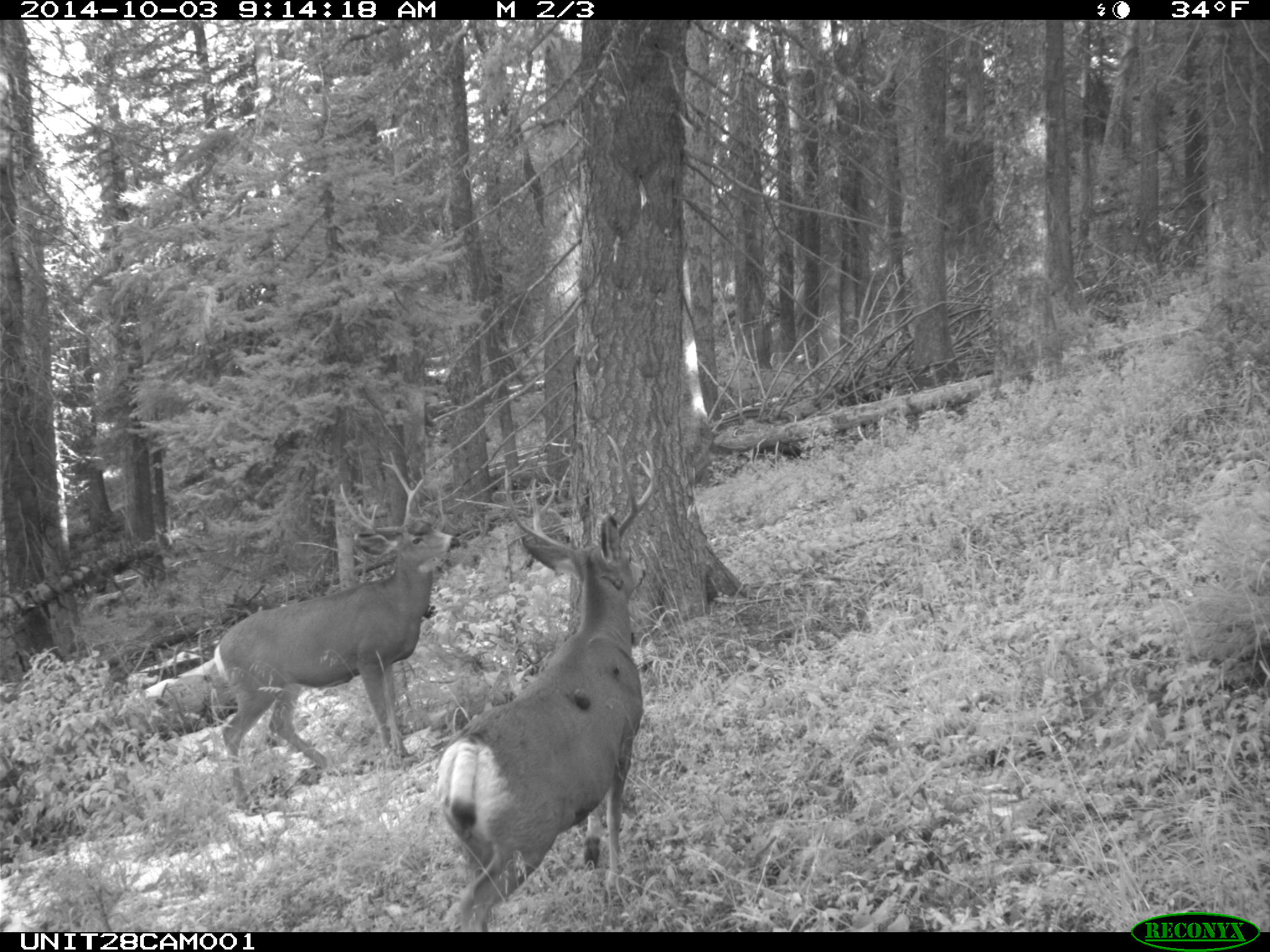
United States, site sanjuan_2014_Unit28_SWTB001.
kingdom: Animalia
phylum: Chordata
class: Mammalia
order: Artiodactyla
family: Cervidae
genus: Odocoileus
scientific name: Odocoileus hemionus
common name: mule deer